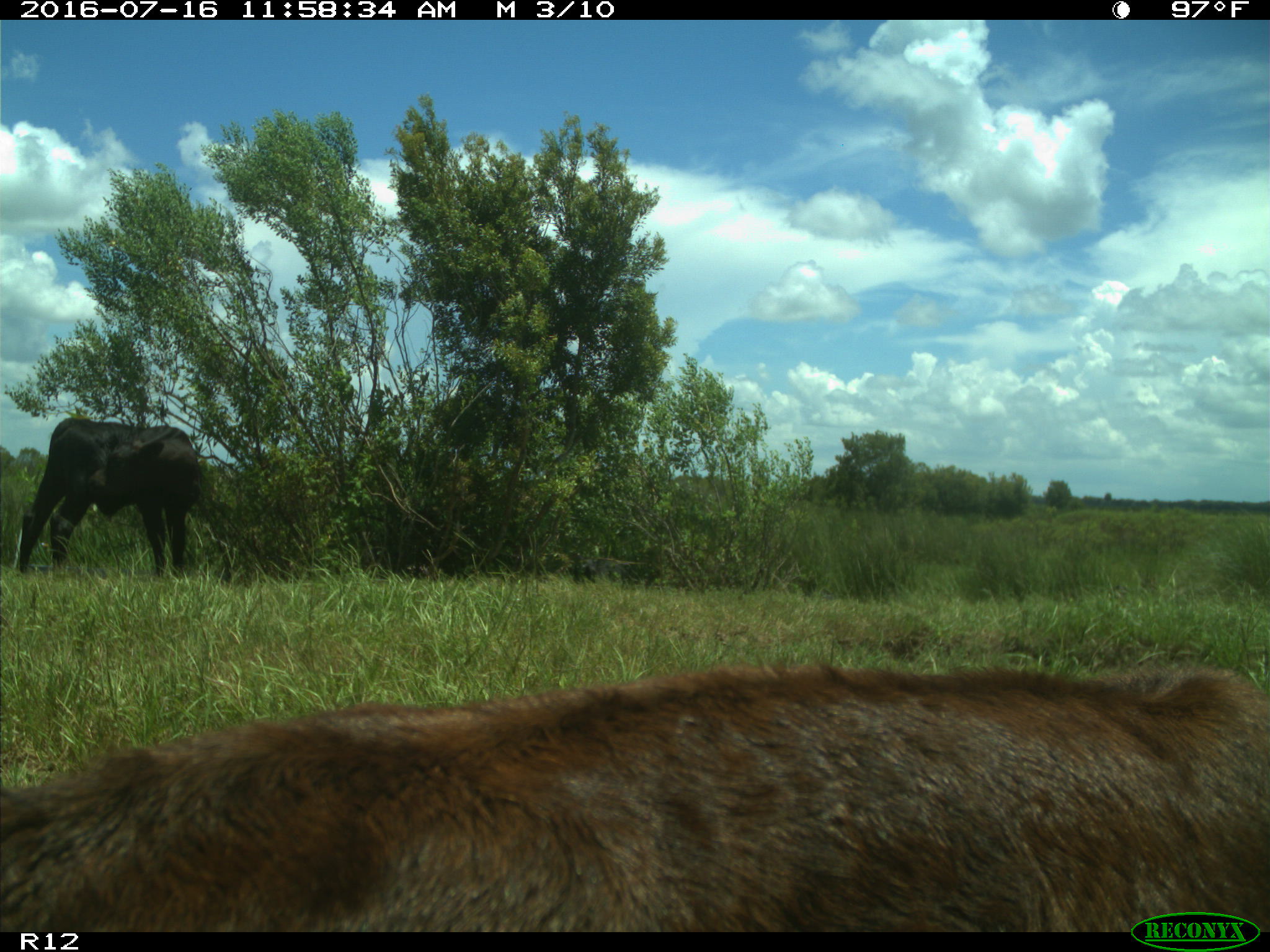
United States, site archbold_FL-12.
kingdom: Animalia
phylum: Chordata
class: Mammalia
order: Artiodactyla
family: Bovidae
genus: Bos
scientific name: Bos taurus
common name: domestic cow